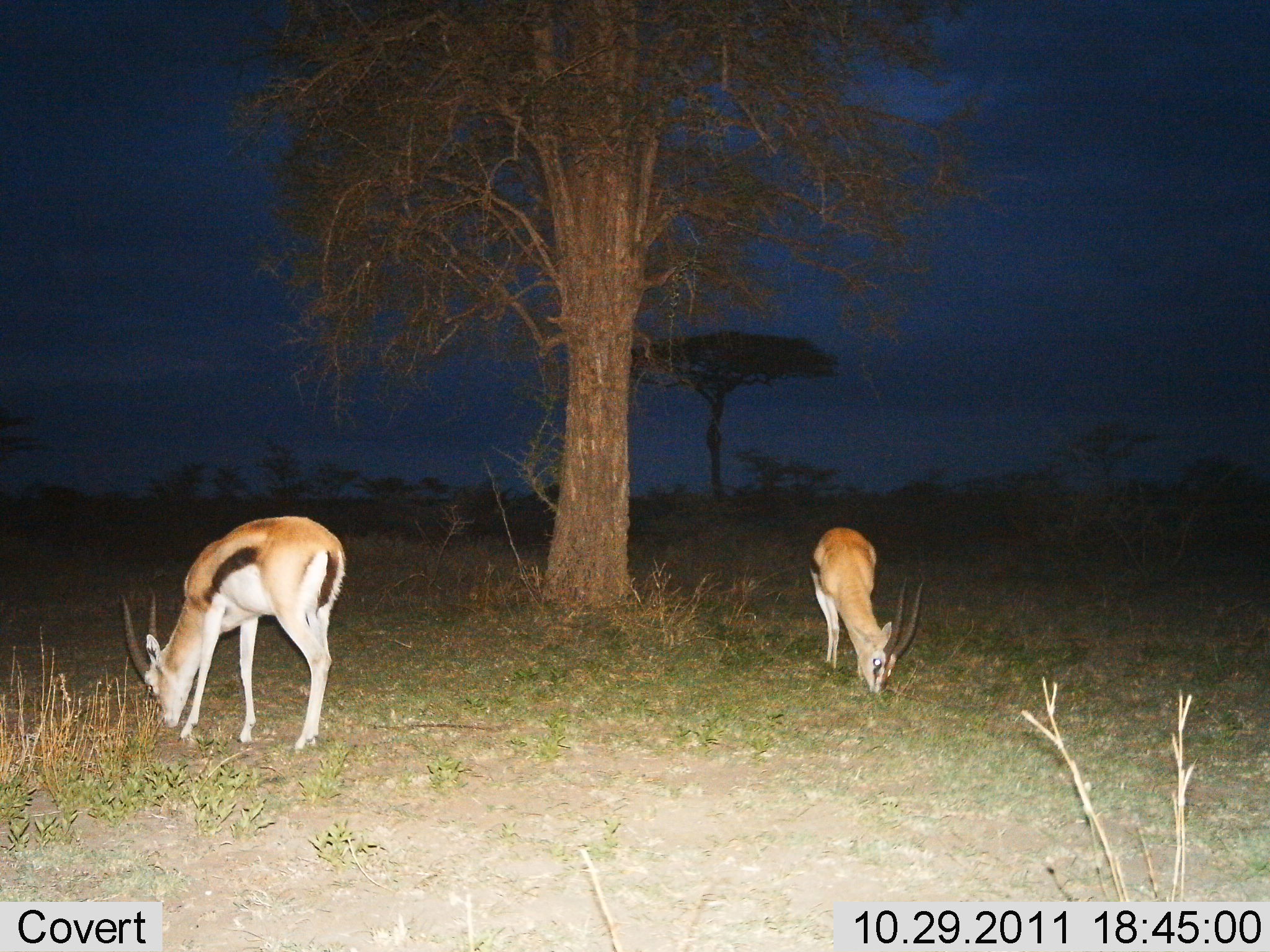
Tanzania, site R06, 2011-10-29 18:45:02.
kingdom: Animalia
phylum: Chordata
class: Mammalia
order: Artiodactyla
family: Bovidae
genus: Eudorcas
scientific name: Eudorcas thomsonii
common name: thomson's gazelle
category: gazellethomsons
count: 2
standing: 8%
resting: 0%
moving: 0%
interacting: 0%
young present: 0%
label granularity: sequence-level